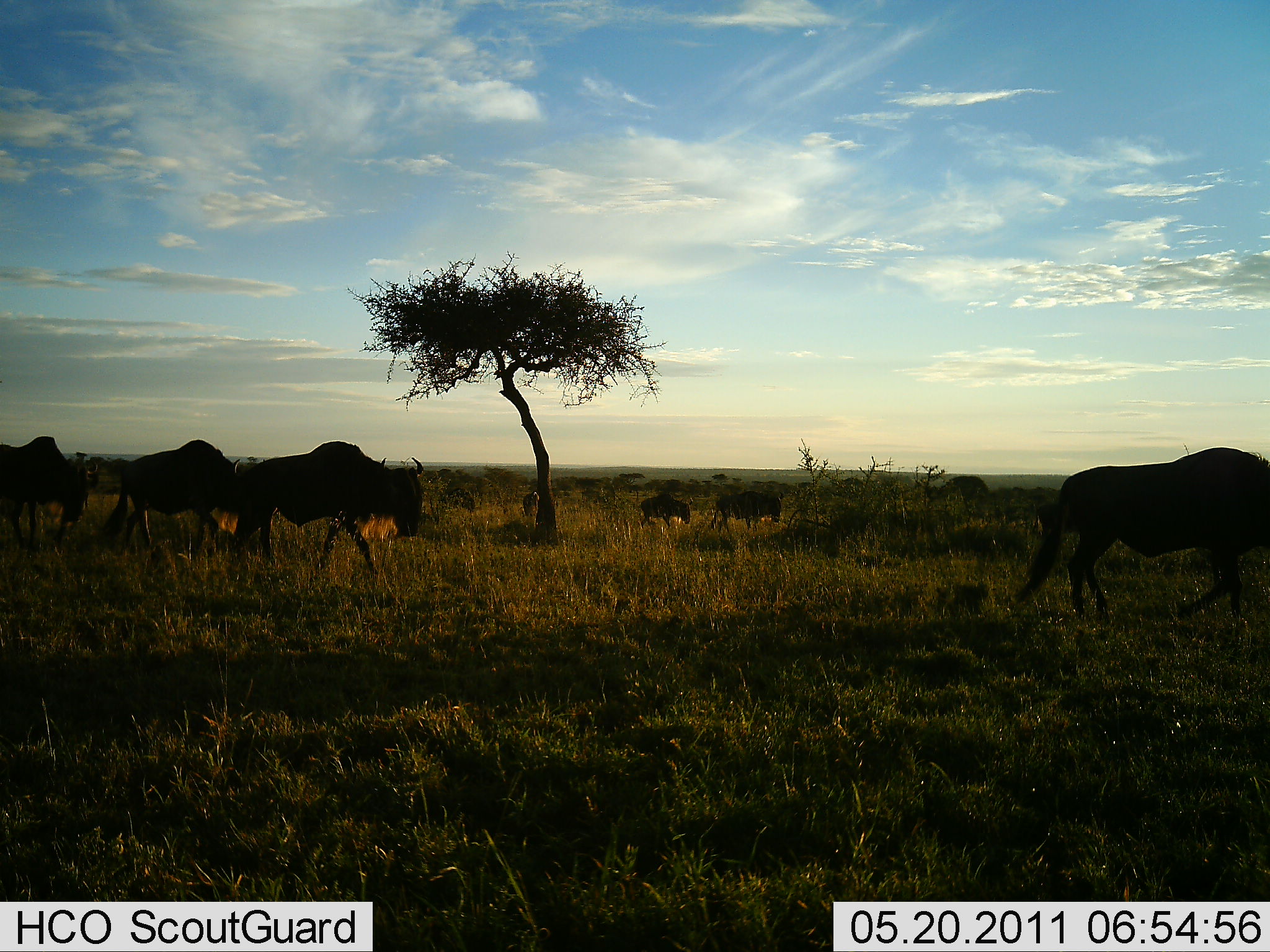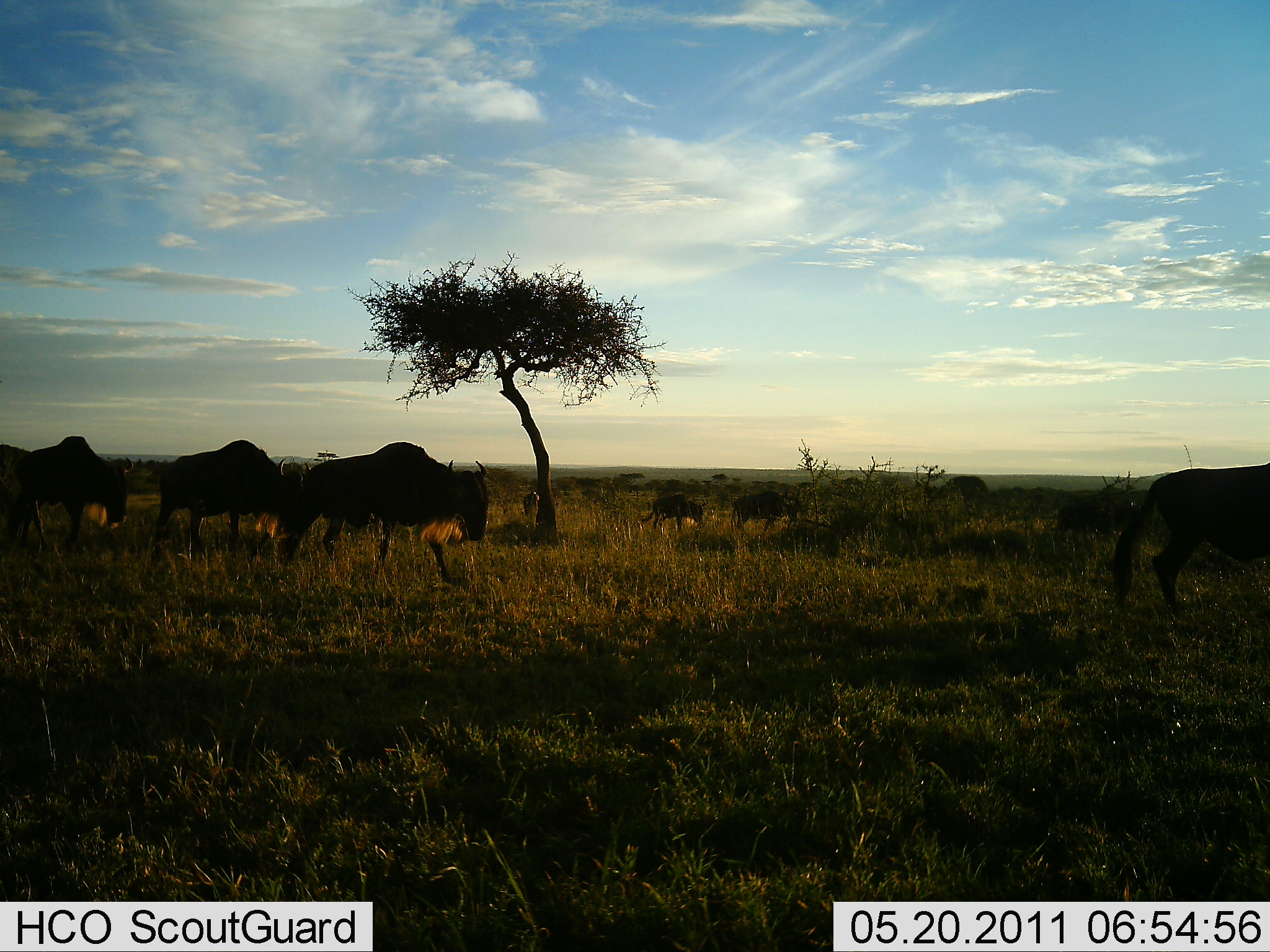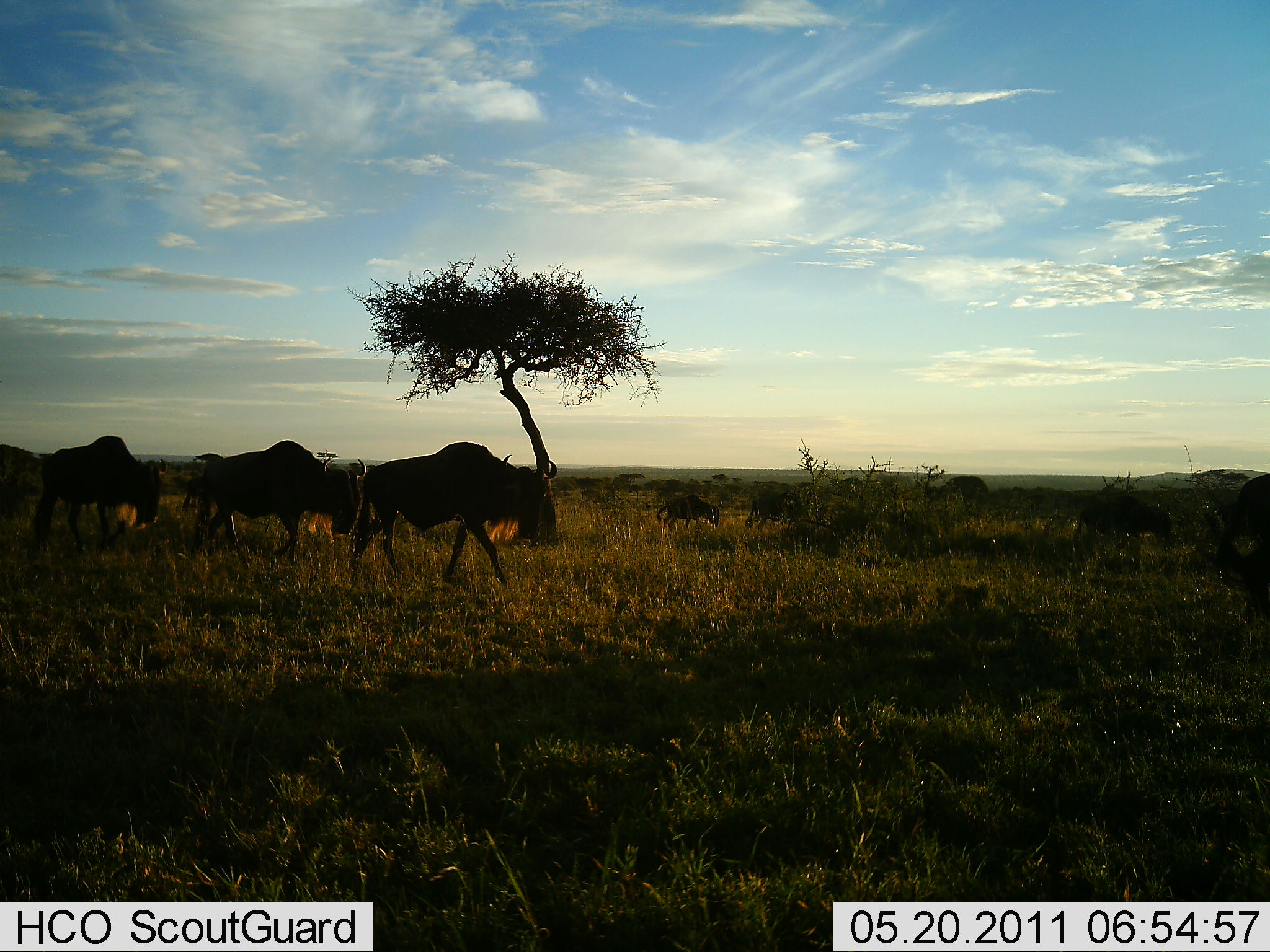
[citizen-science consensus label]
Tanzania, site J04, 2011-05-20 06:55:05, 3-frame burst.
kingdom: Animalia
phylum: Chordata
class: Mammalia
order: Artiodactyla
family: Bovidae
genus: Connochaetes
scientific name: Connochaetes taurinus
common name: blue wildebeest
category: wildebeest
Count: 6.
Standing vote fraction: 9%.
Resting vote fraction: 0%.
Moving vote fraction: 91%.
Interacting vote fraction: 0%.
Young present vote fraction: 9%.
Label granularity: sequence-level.